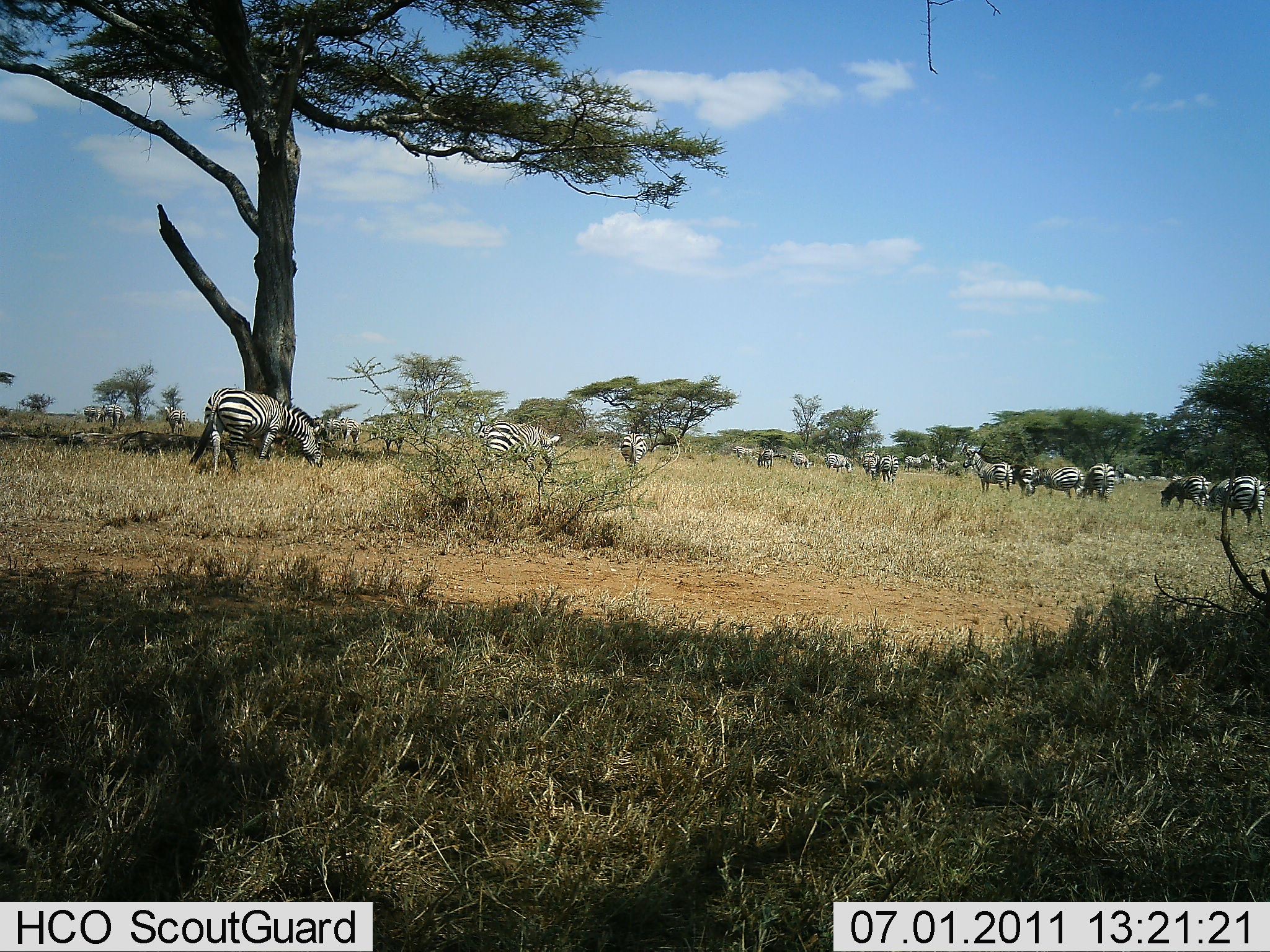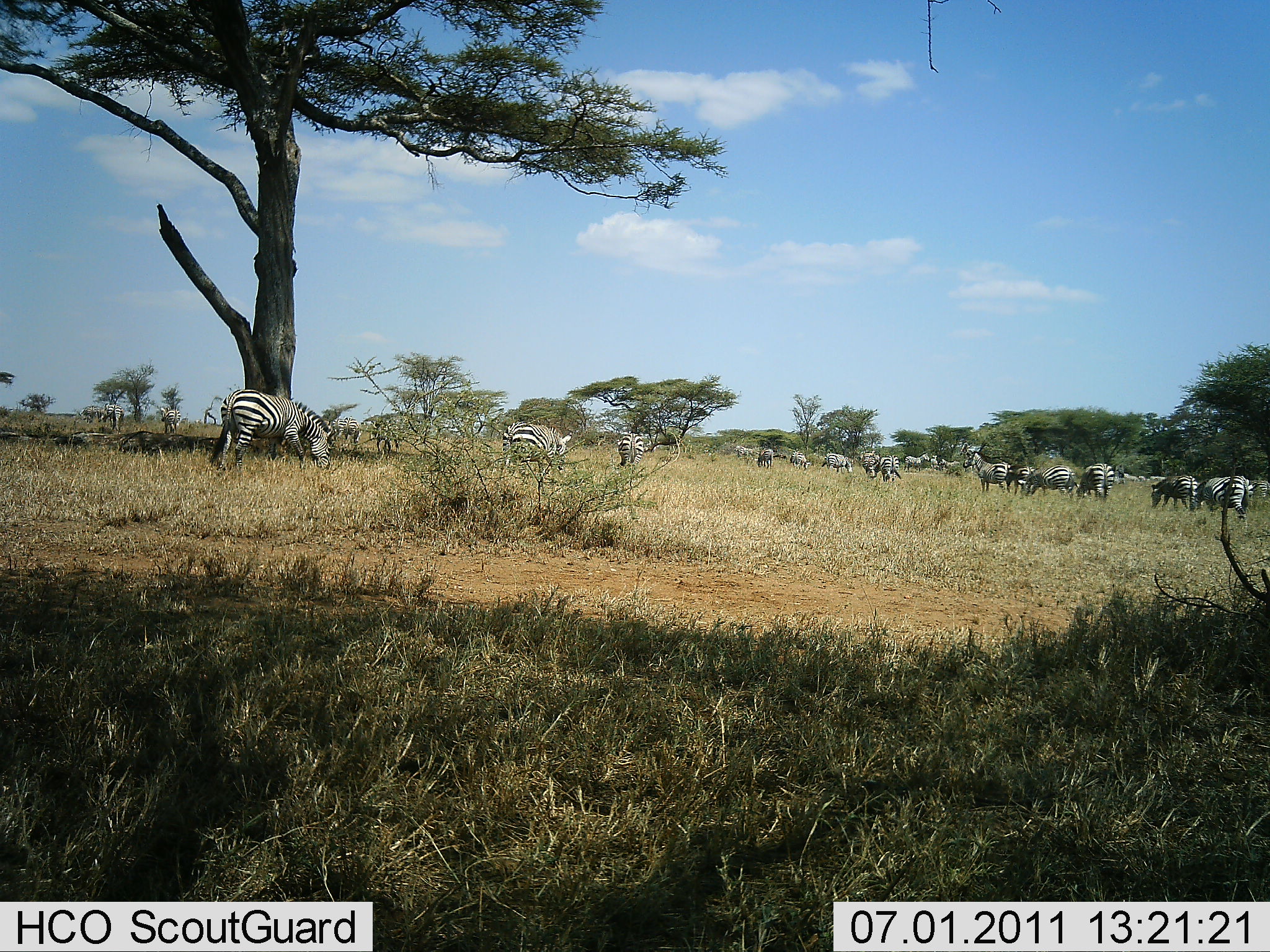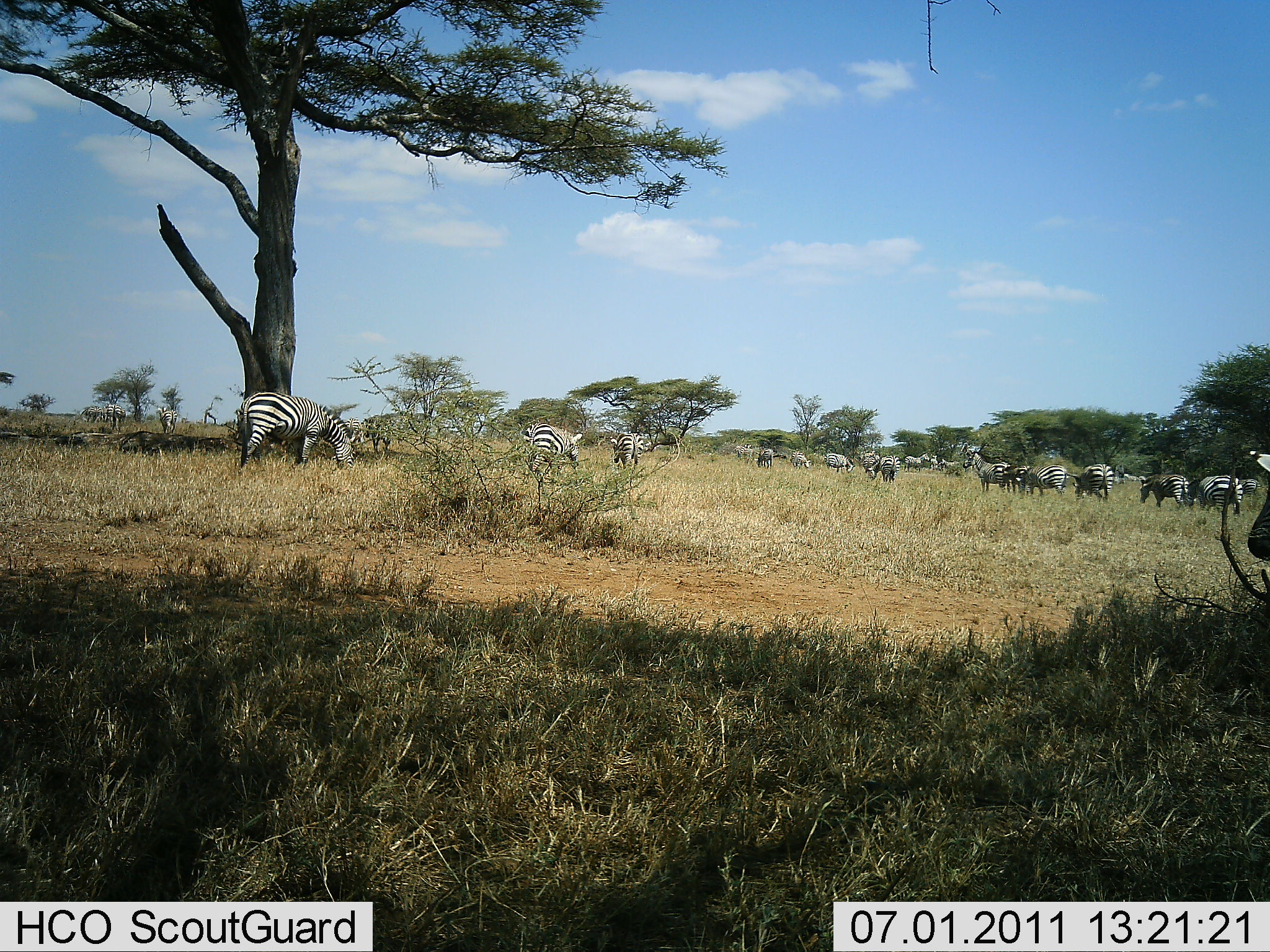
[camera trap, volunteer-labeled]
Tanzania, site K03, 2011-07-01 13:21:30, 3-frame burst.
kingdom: Animalia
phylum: Chordata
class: Mammalia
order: Perissodactyla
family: Equidae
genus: Equus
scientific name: Equus quagga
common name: plains zebra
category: zebra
Zebra (plains zebra) (Equus quagga), count 11-50. Behavior (volunteer vote fractions): standing 29%, resting 7%, moving 43%, interacting 0%. Young present (vote fraction): 0%. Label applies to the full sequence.